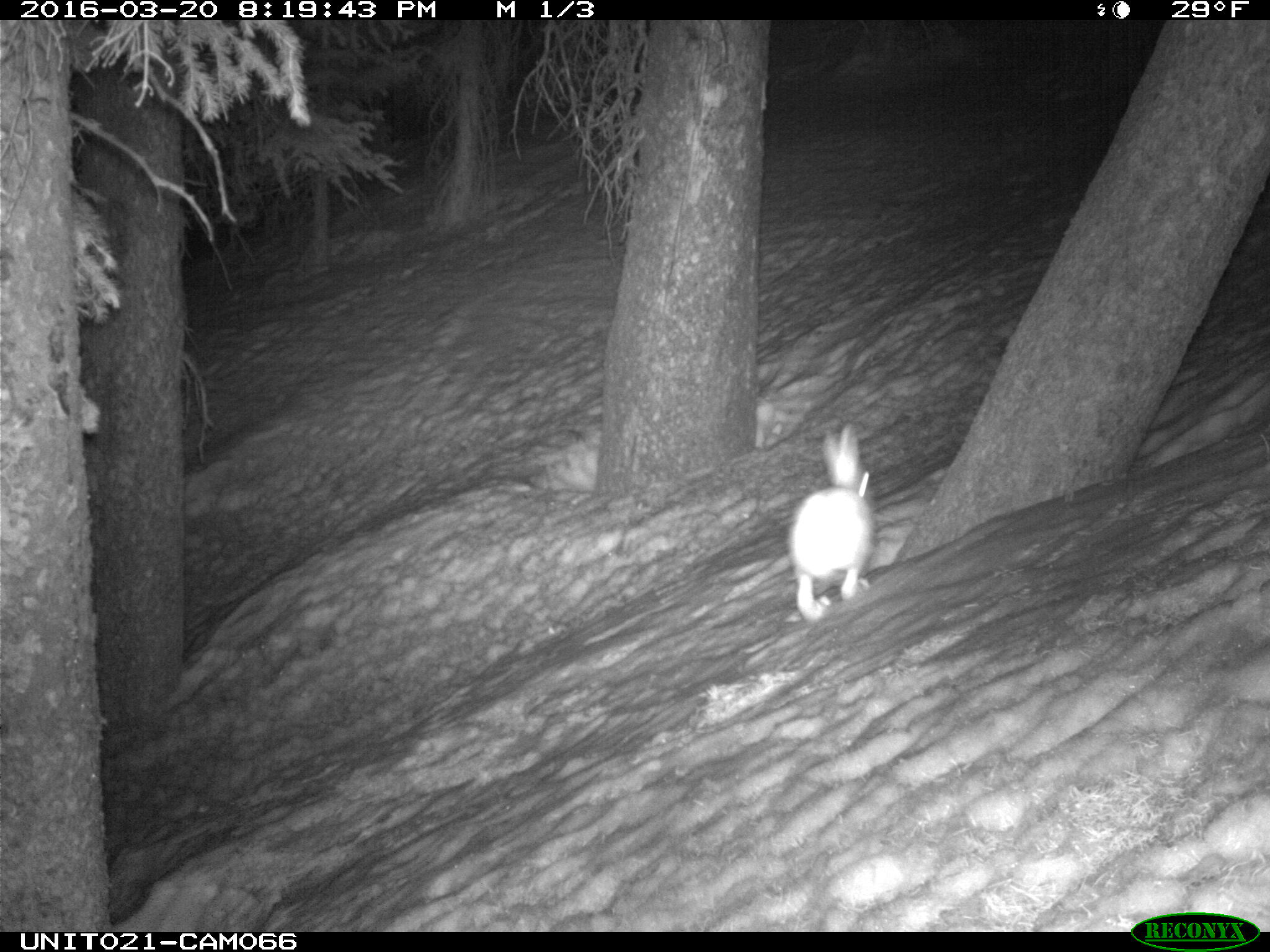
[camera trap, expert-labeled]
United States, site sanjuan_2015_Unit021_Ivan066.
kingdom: Animalia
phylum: Chordata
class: Mammalia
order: Lagomorpha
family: Leporidae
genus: Lepus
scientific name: Lepus americanus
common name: snowshoe hare